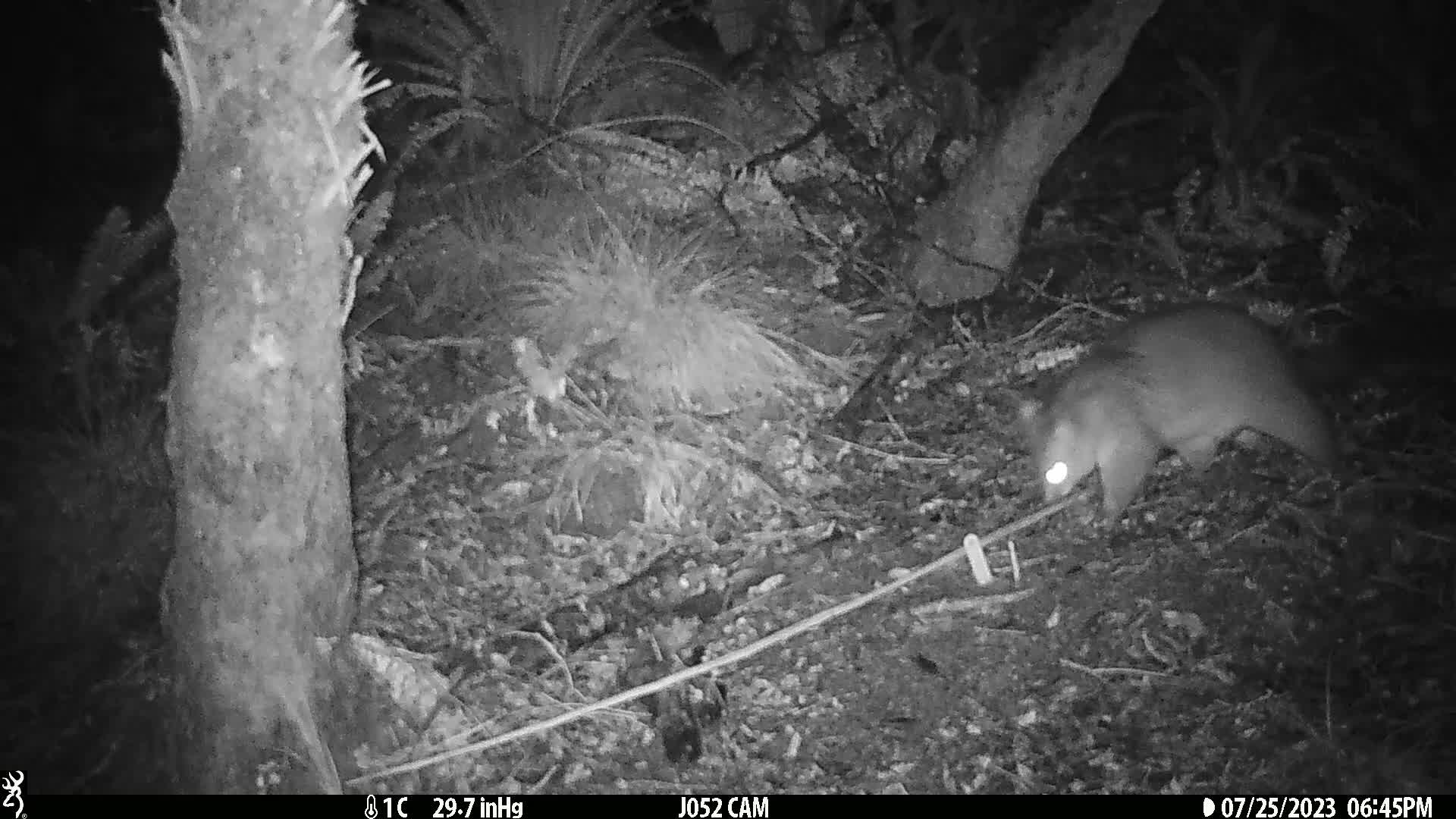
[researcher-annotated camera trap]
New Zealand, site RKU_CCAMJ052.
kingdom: Animalia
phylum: Chordata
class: Mammalia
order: Diprotodontia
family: Phalangeridae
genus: Trichosurus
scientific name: Trichosurus vulpecula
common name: common brushtail possum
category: possum